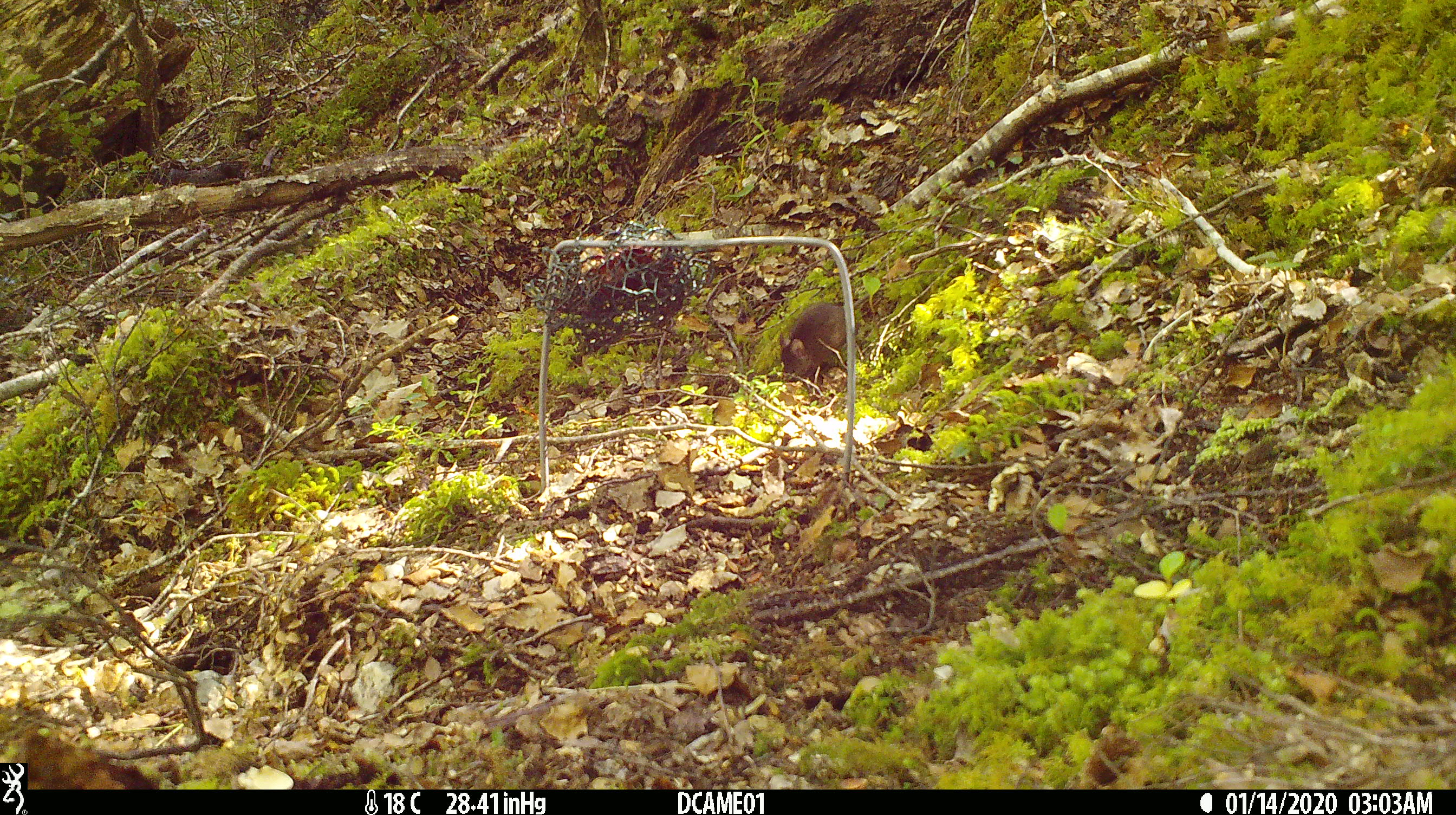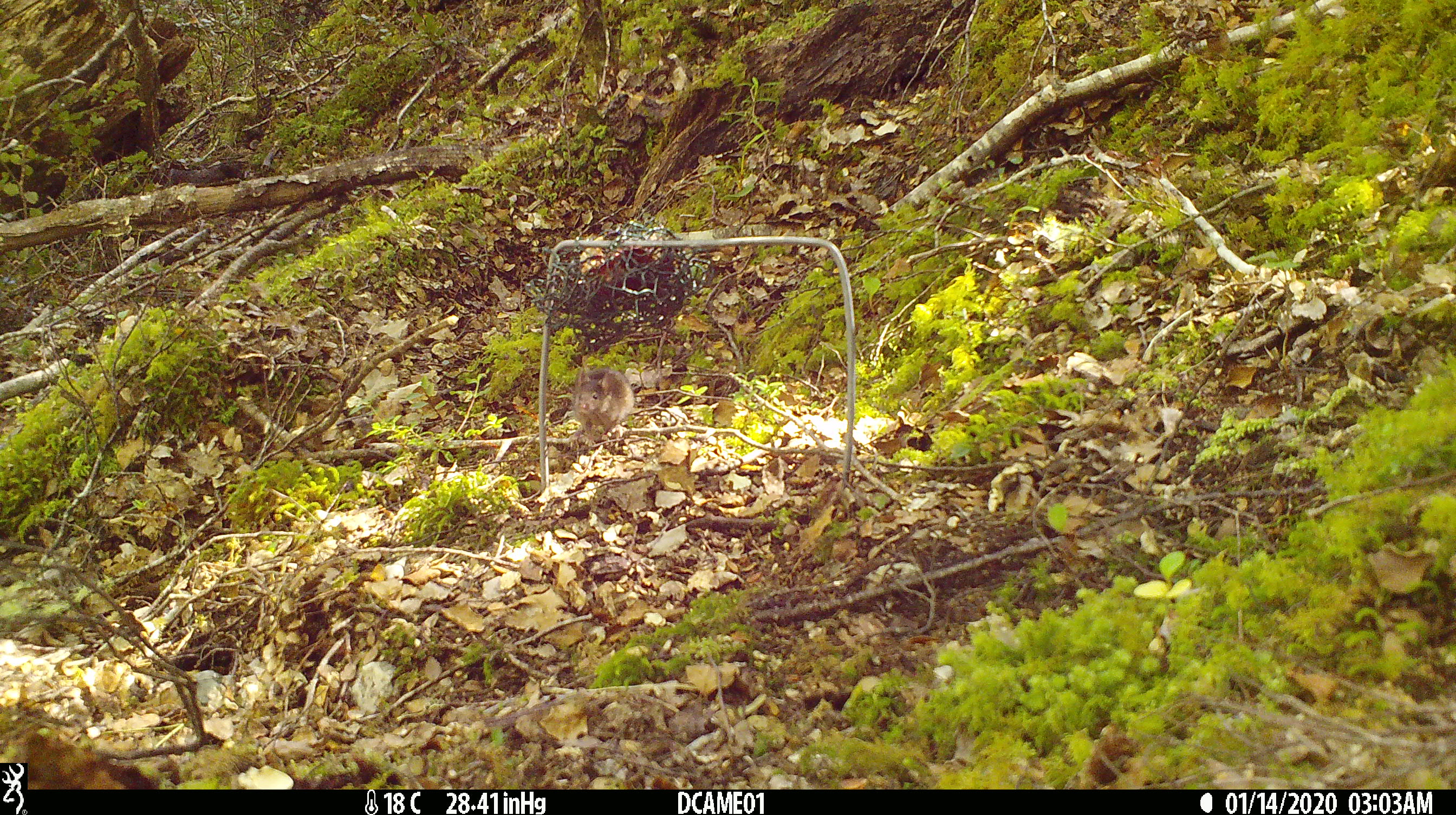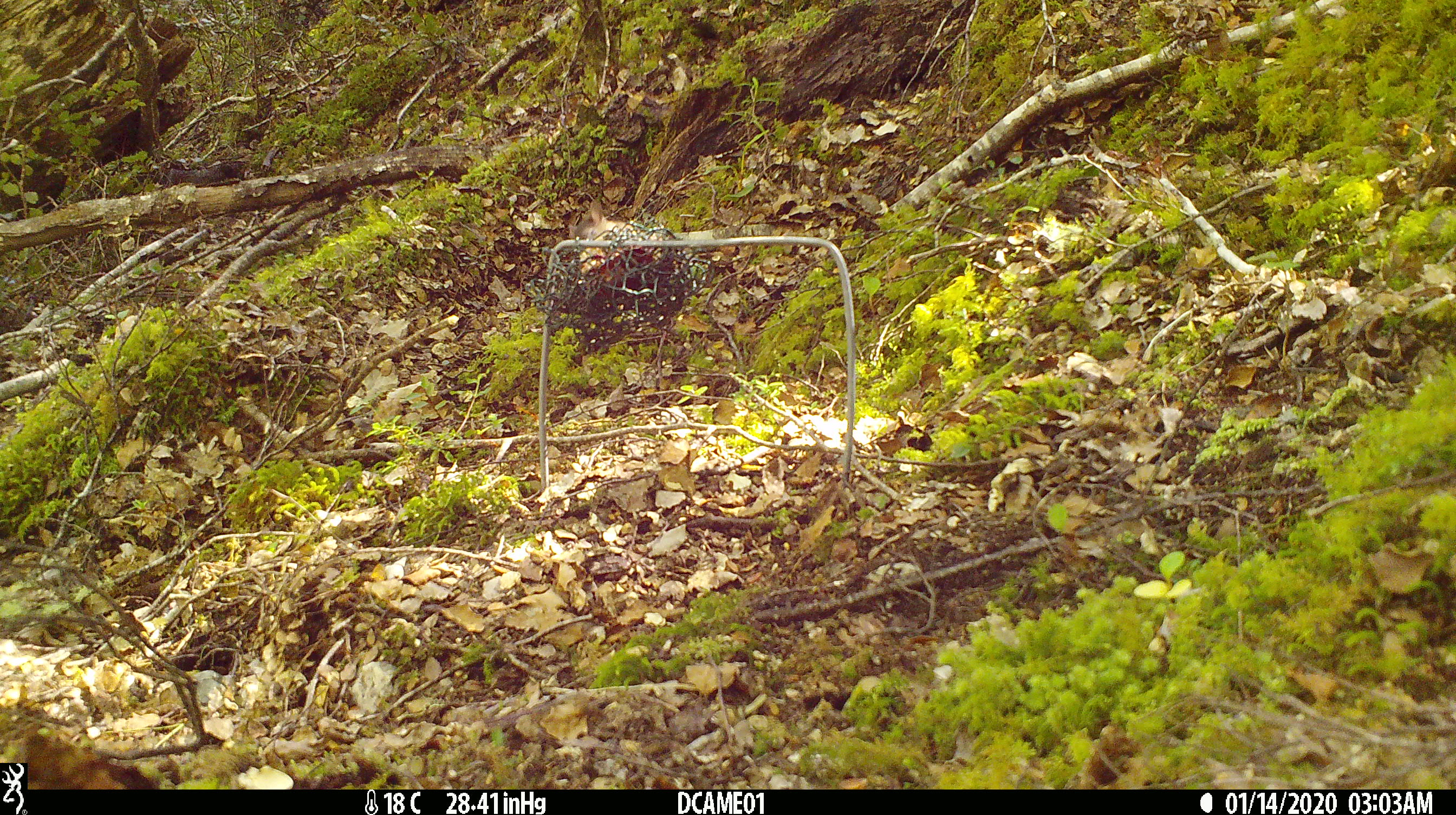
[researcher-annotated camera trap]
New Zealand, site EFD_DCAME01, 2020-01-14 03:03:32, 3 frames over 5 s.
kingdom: Animalia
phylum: Chordata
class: Mammalia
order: Rodentia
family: Muridae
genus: Mus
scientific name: Mus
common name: mouse